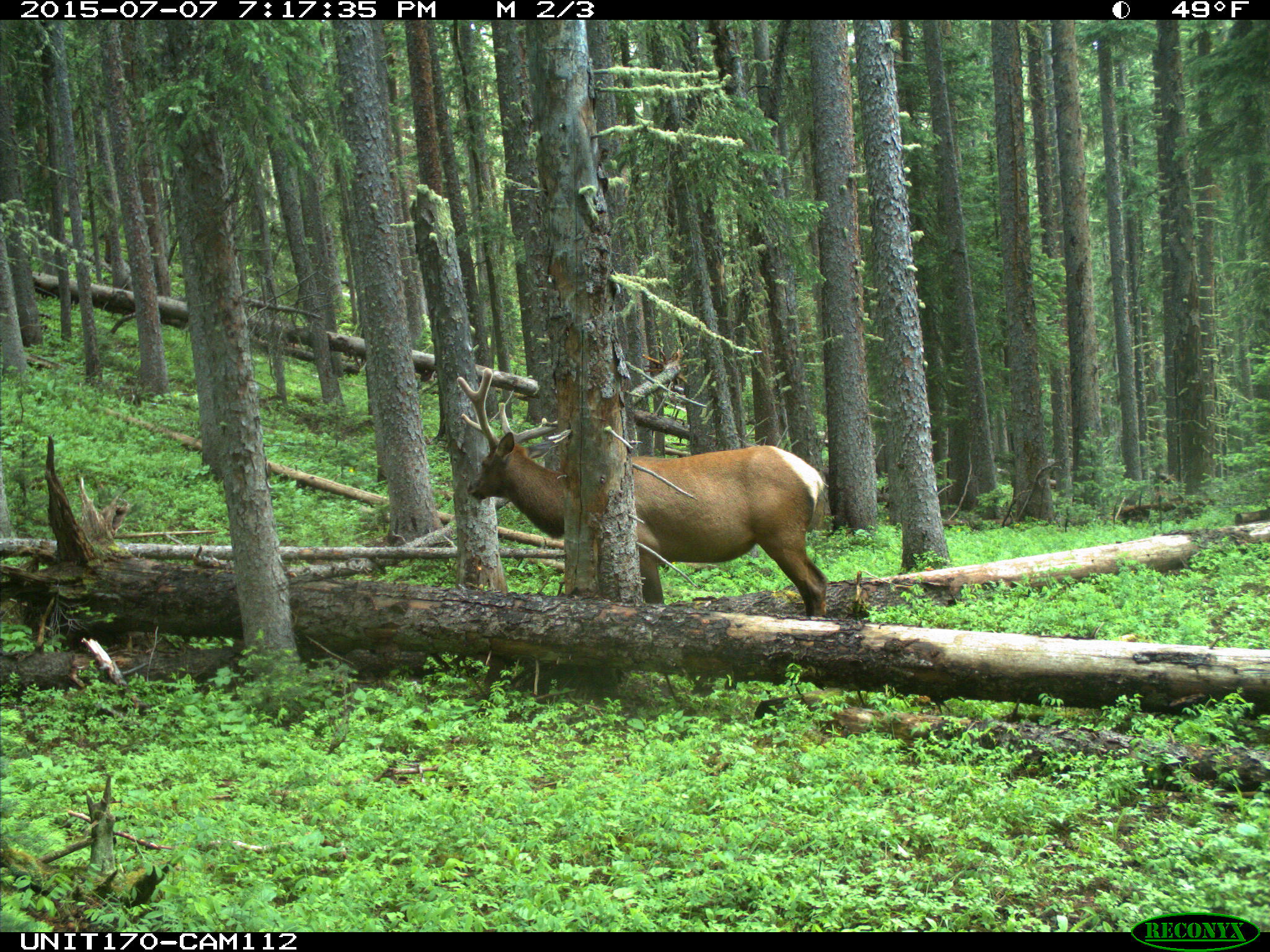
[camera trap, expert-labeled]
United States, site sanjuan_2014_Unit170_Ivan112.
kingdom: Animalia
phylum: Chordata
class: Mammalia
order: Artiodactyla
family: Cervidae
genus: Cervus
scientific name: Cervus elaphus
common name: red deer